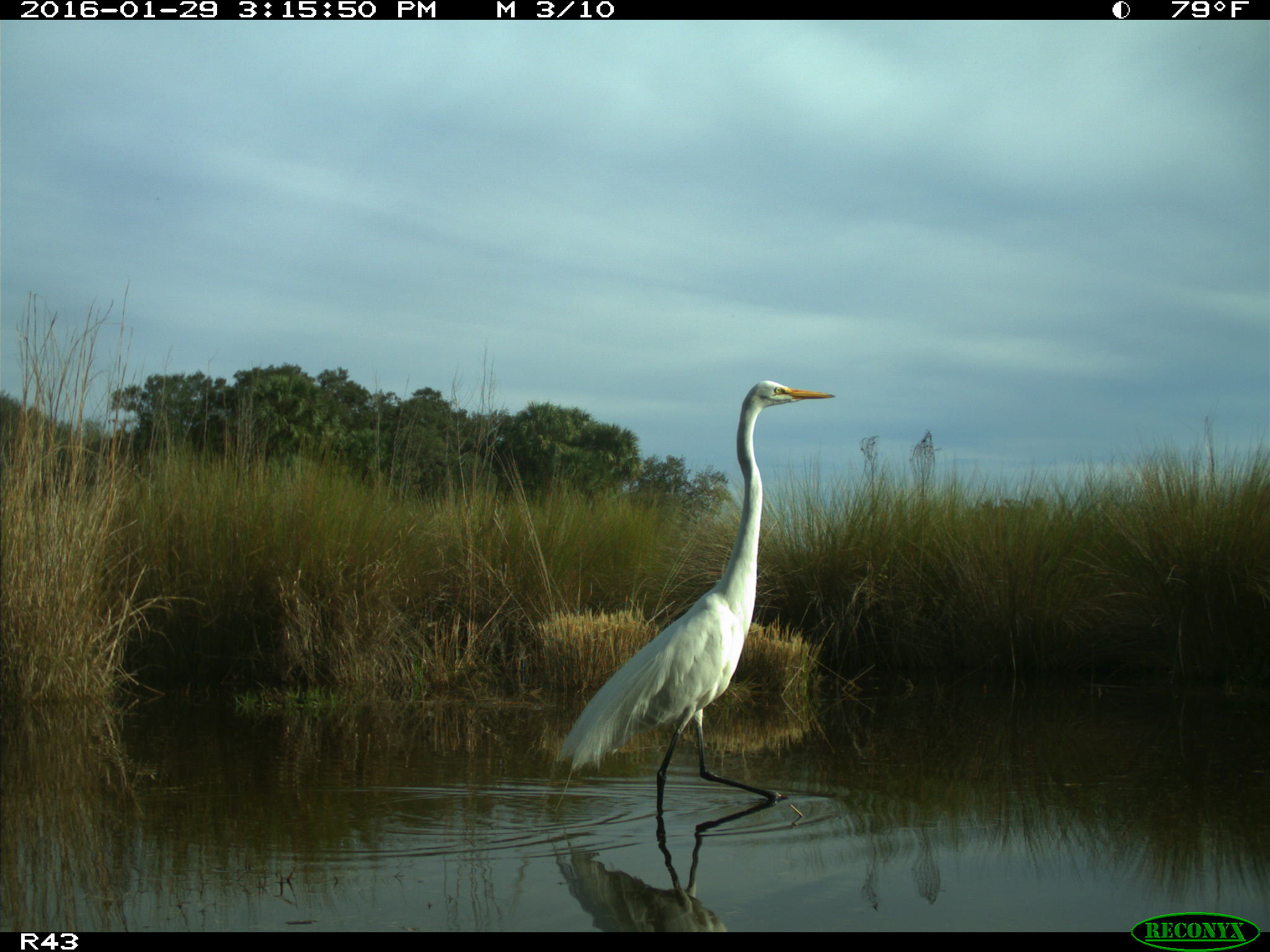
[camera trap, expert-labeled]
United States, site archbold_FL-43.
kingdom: Animalia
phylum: Chordata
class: Aves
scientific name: Aves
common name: birds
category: unidentified bird